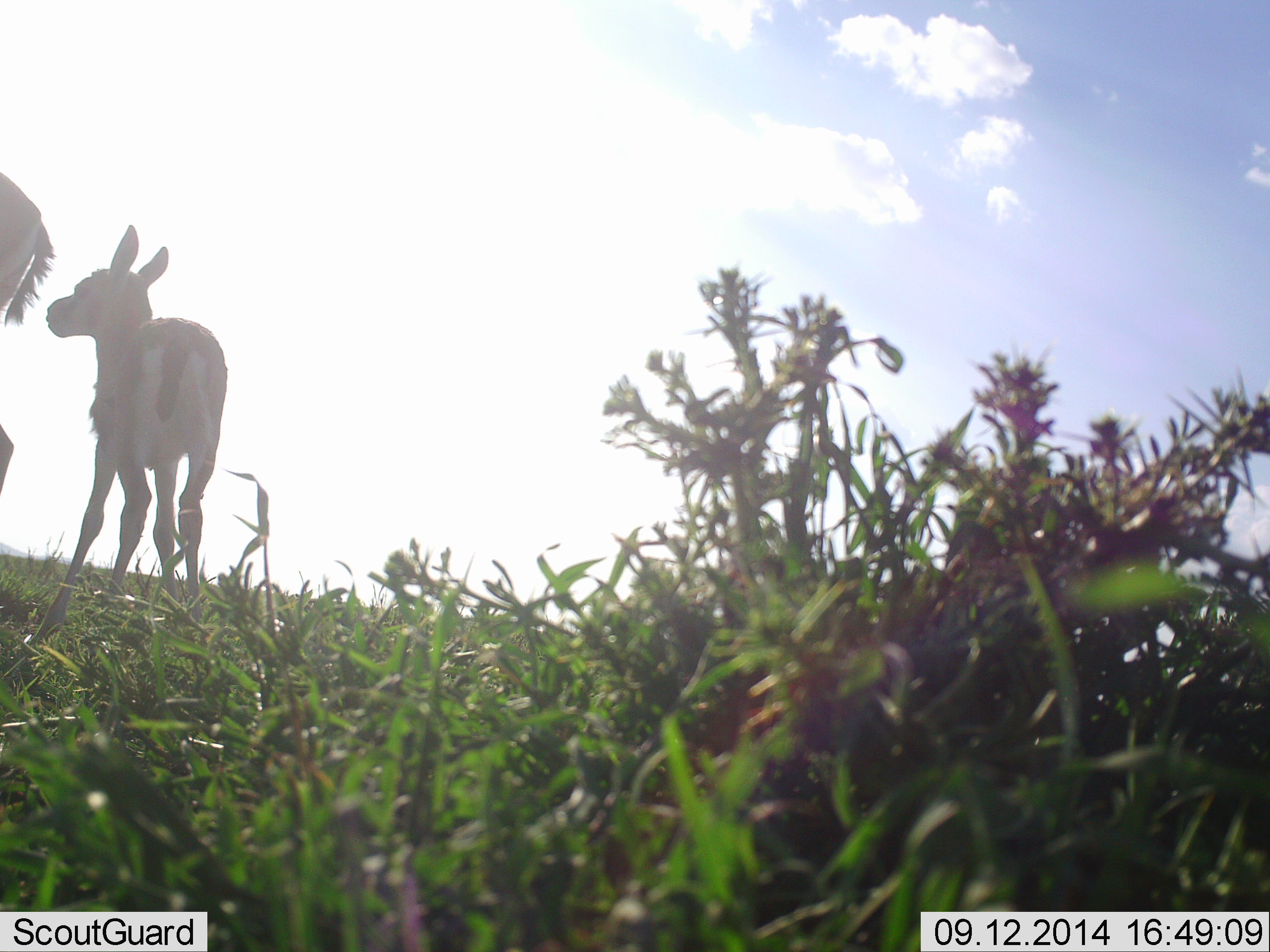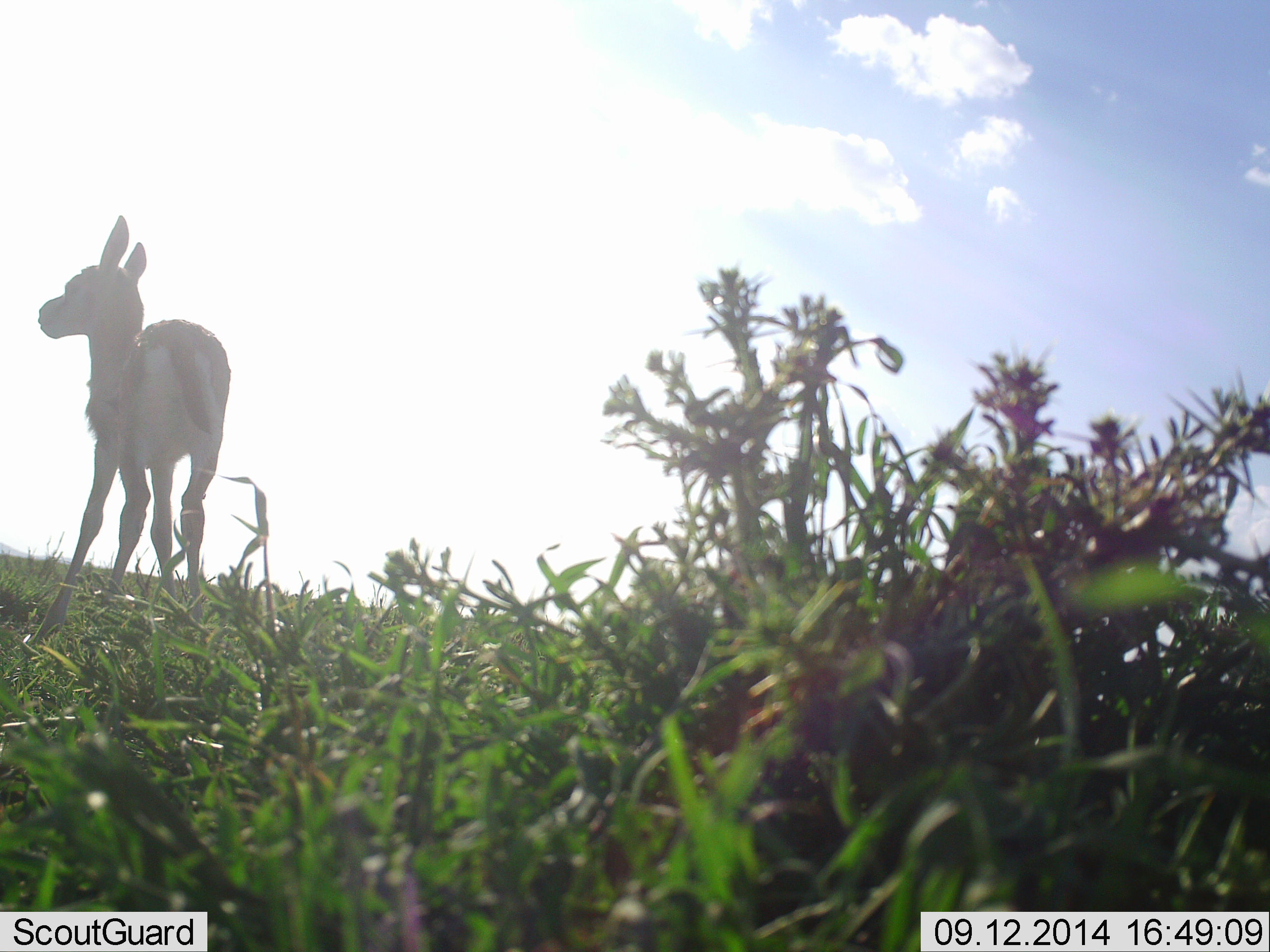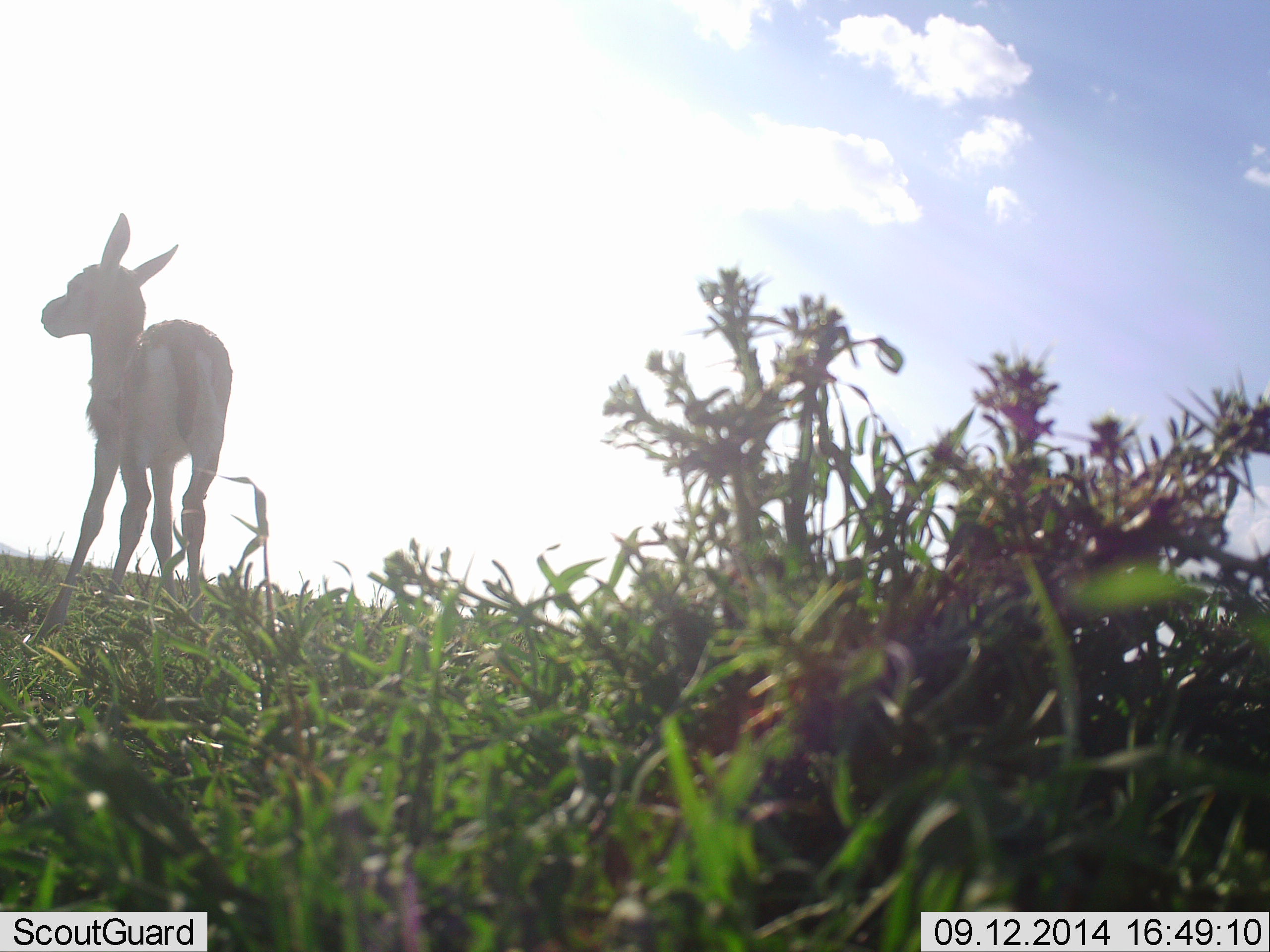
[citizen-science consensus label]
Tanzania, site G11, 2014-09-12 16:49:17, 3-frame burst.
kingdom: Animalia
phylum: Chordata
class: Mammalia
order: Artiodactyla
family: Bovidae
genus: Eudorcas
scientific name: Eudorcas thomsonii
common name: thomson's gazelle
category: gazellethomsons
Gazellethomsons (thomson's gazelle) (Eudorcas thomsonii), count 2. Behavior (volunteer vote fractions): standing 91%, resting 9%, moving 18%, interacting 0%. Young present (vote fraction): 45%. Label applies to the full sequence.